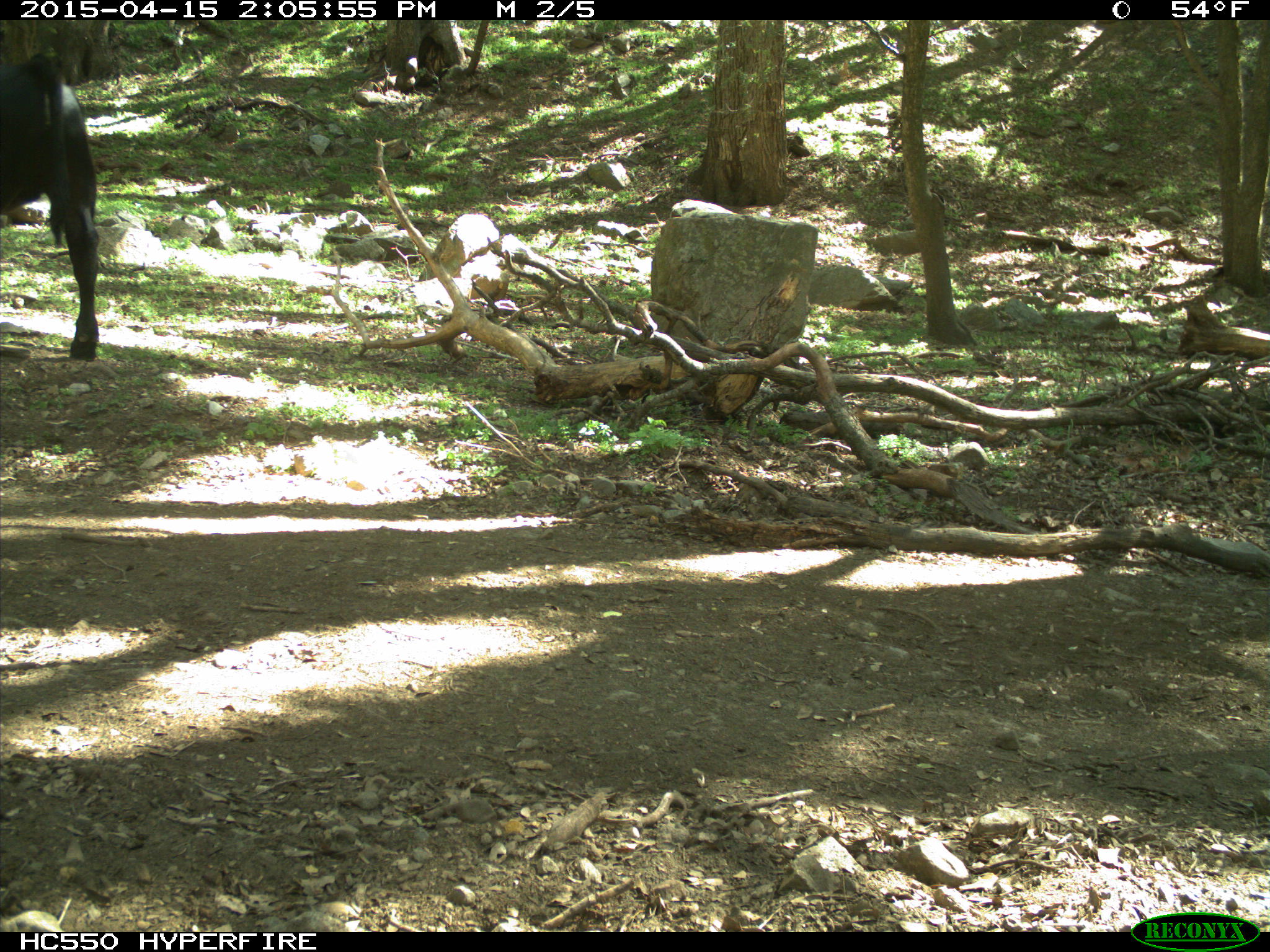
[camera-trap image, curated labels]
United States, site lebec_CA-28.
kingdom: Animalia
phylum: Chordata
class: Mammalia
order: Artiodactyla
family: Bovidae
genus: Bos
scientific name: Bos taurus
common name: domestic cow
Bos taurus (domestic cow).